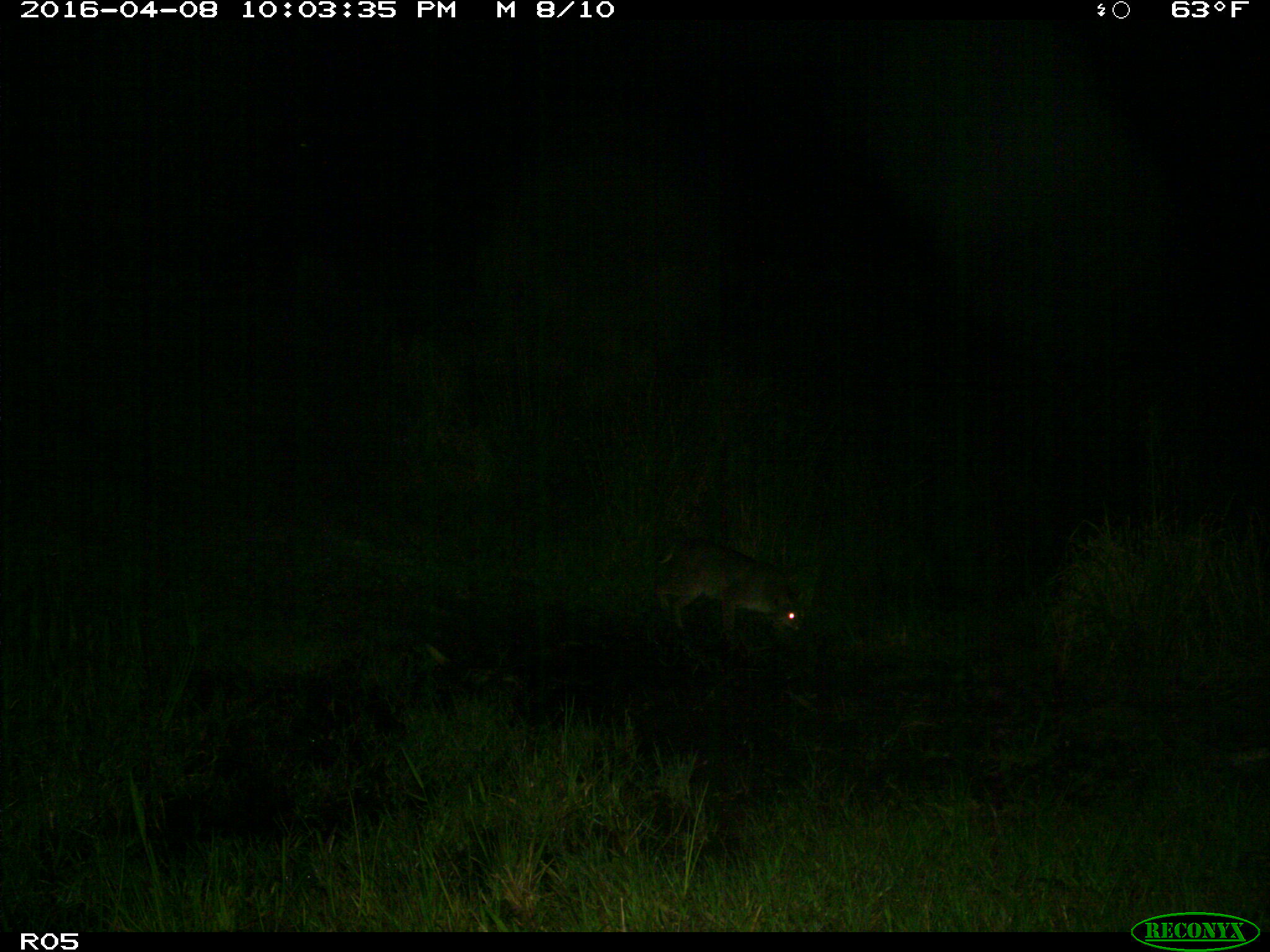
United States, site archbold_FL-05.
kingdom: Animalia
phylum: Chordata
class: Mammalia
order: Carnivora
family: Felidae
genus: Lynx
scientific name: Lynx rufus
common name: bobcat